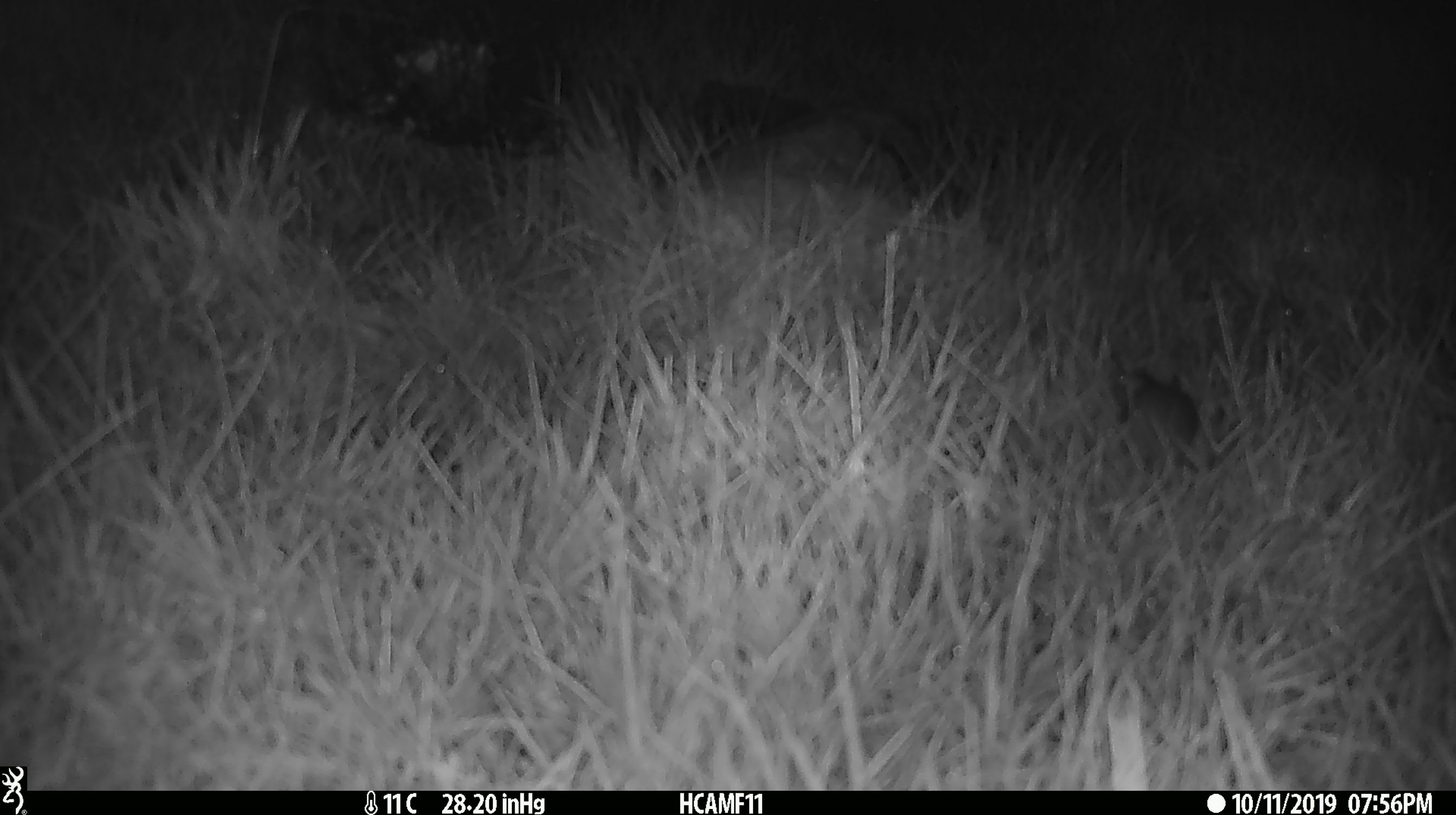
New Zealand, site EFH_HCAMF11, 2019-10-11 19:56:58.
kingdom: Animalia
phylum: Chordata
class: Mammalia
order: Rodentia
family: Muridae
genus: Mus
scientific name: Mus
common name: mouse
Mouse (Mus).